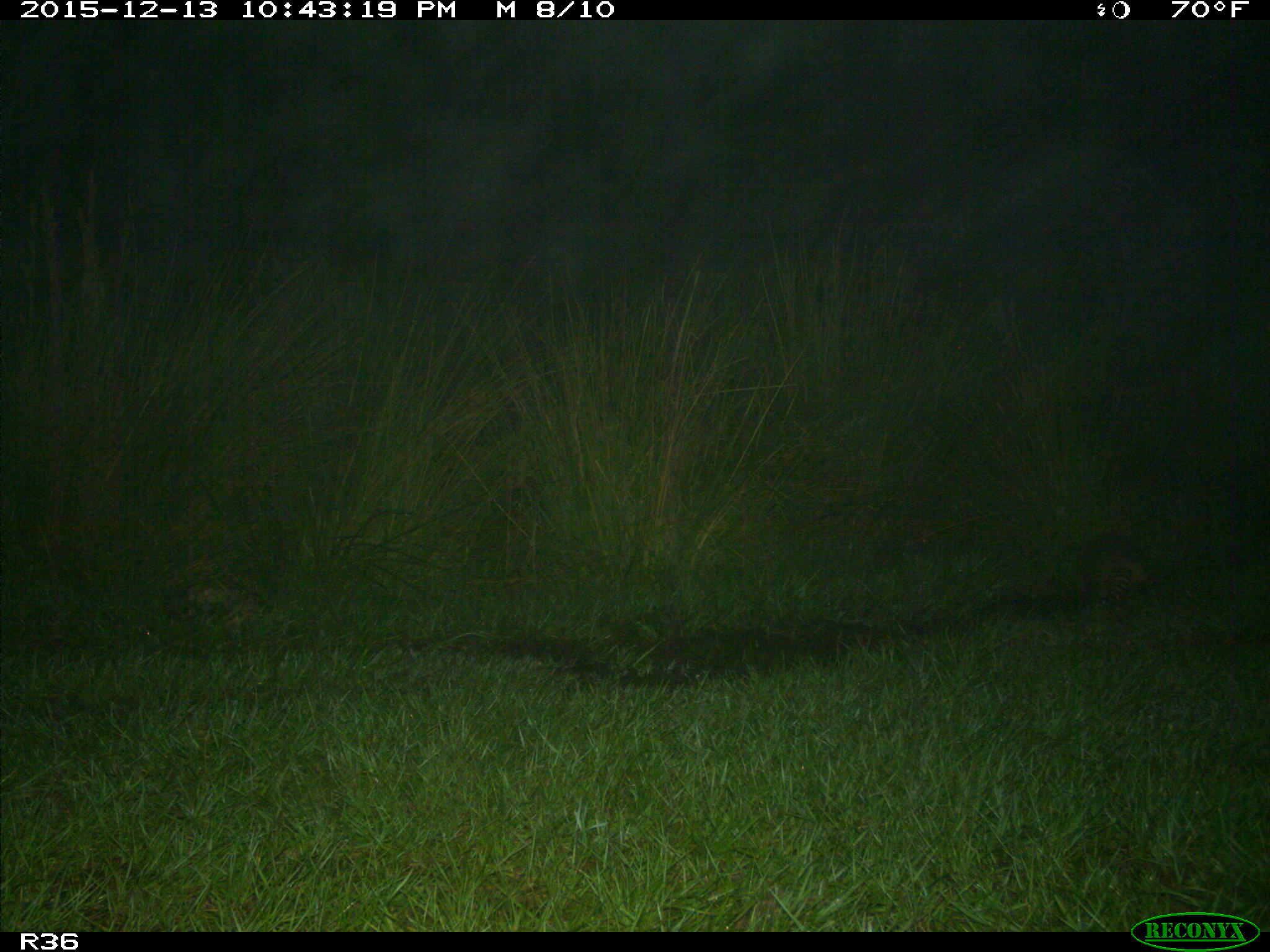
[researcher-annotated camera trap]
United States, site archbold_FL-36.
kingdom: Animalia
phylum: Chordata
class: Mammalia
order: Cingulata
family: Dasypodidae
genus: Dasypus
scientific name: Dasypus novemcinctus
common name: nine-banded armadillo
Dasypus novemcinctus (nine-banded armadillo).